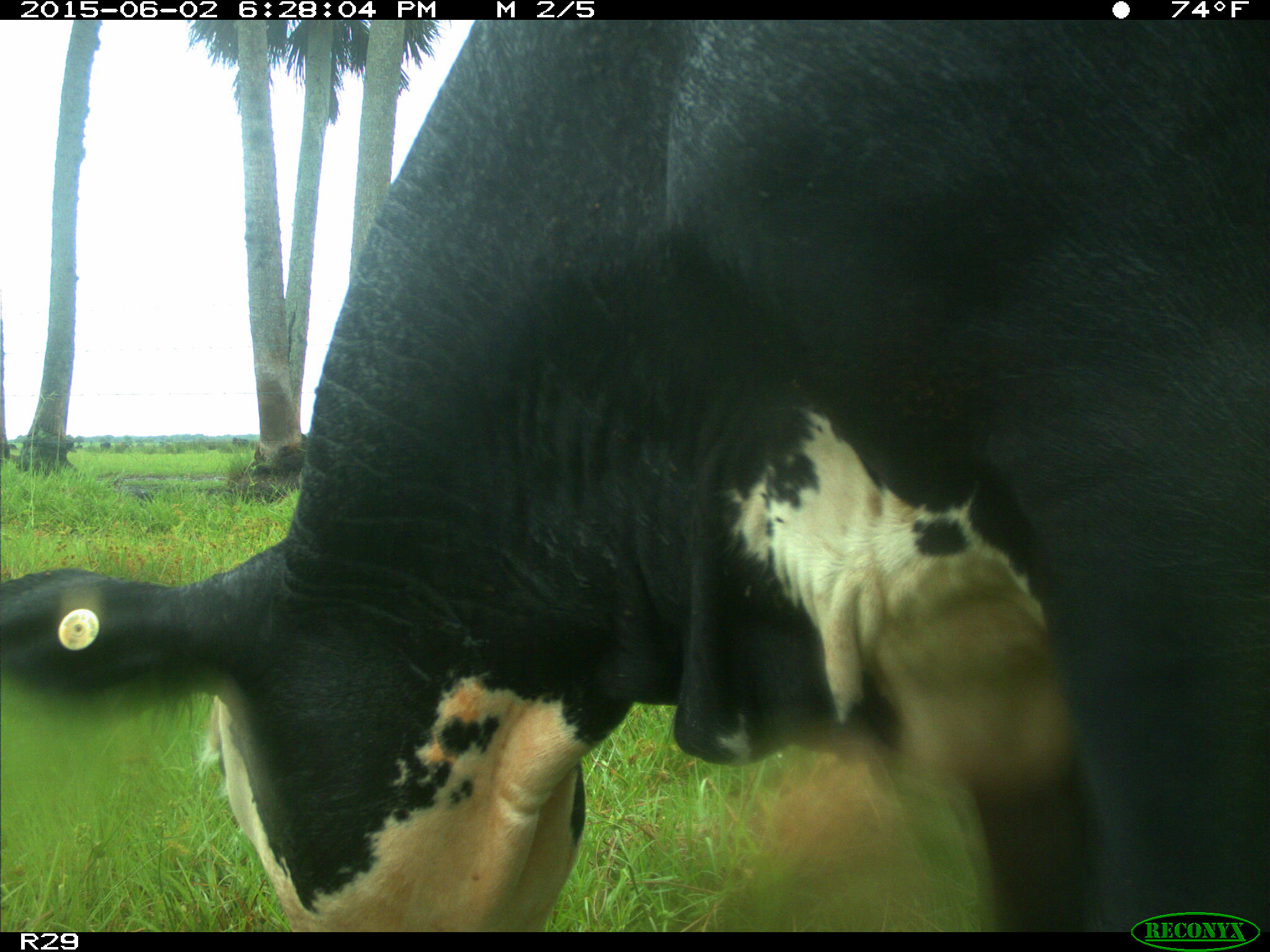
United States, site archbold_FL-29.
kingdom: Animalia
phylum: Chordata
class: Mammalia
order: Artiodactyla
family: Bovidae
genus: Bos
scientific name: Bos taurus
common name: domestic cow